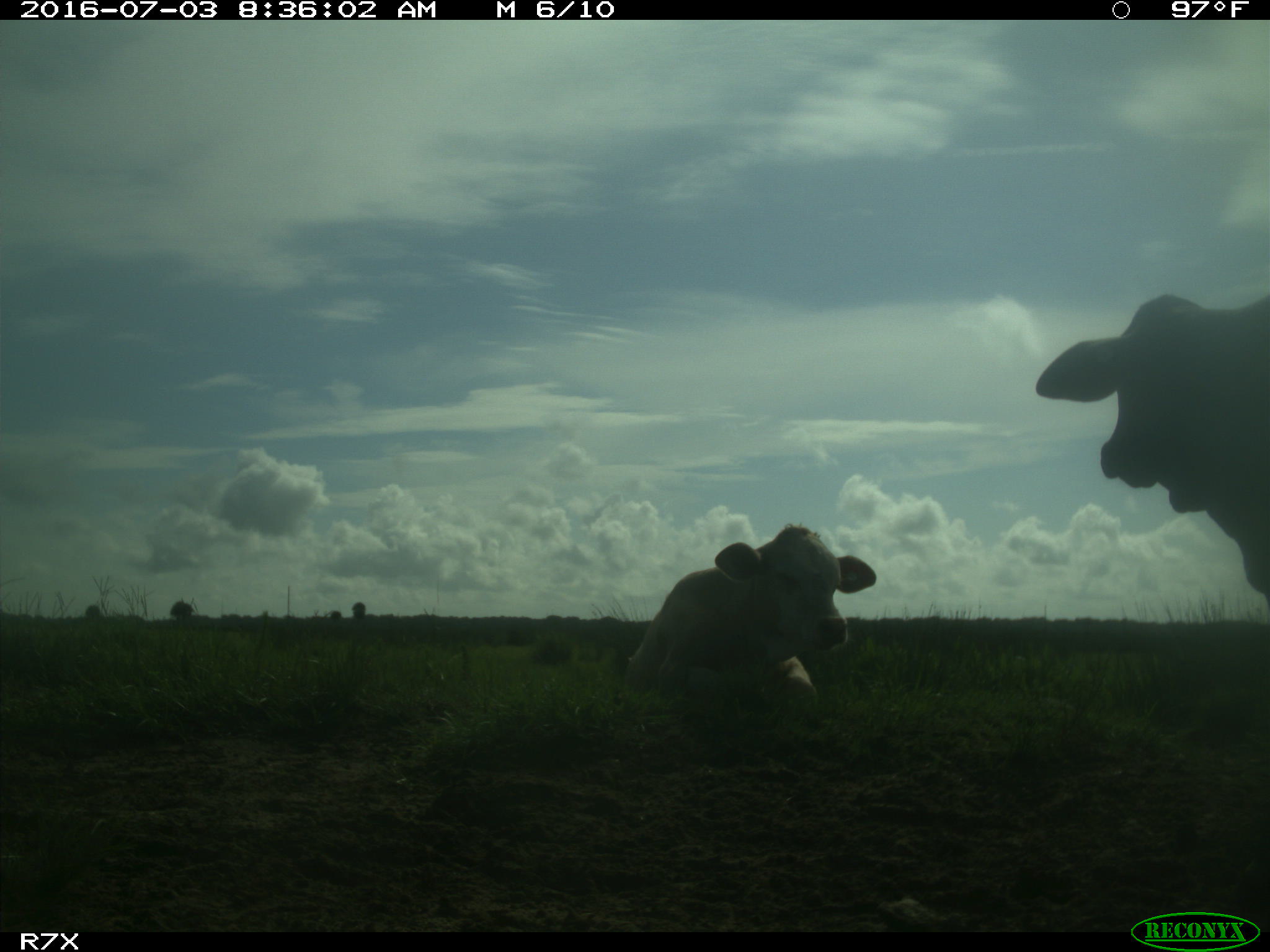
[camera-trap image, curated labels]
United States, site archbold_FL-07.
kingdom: Animalia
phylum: Chordata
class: Mammalia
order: Artiodactyla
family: Bovidae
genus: Bos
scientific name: Bos taurus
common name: domestic cow